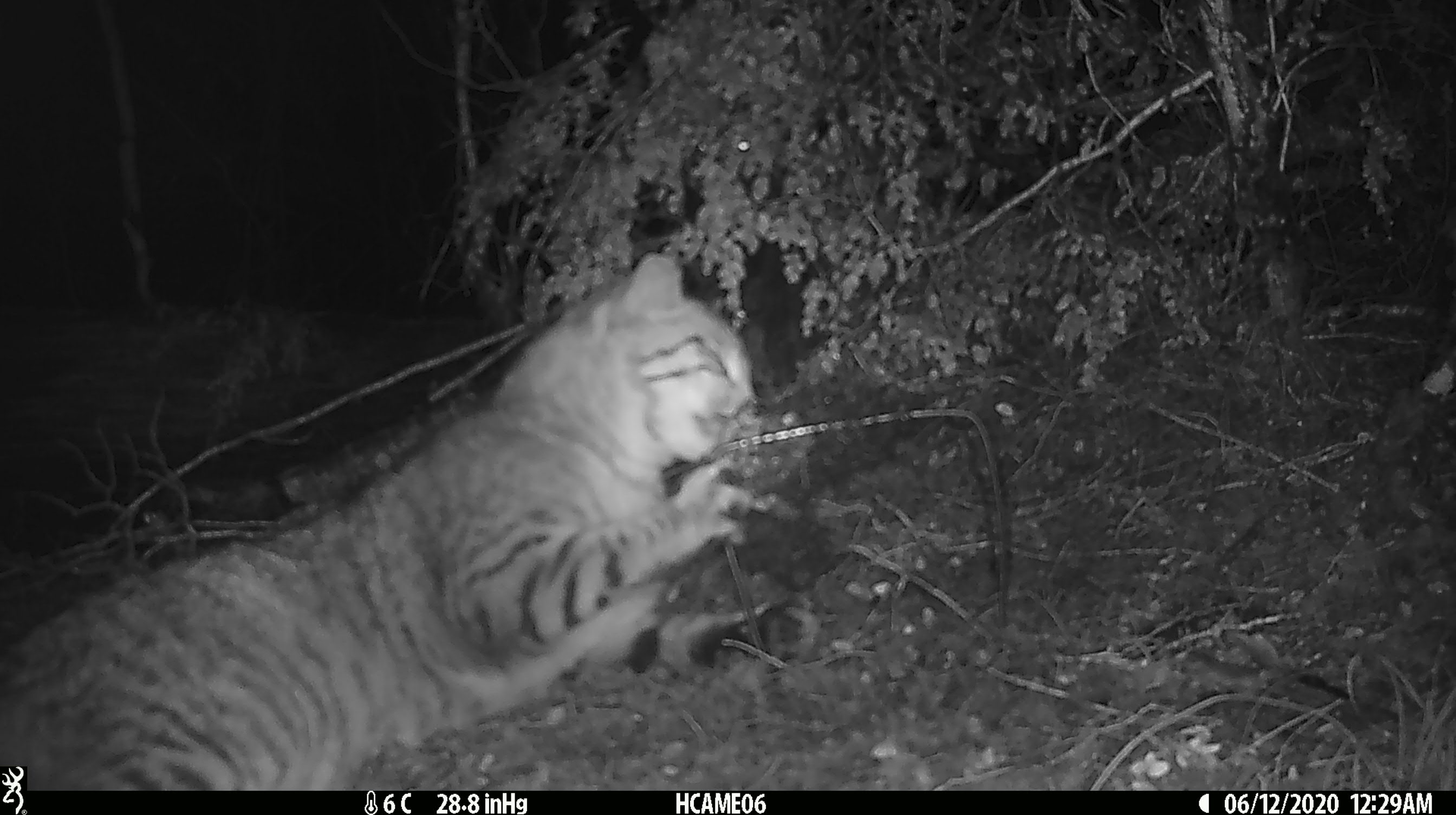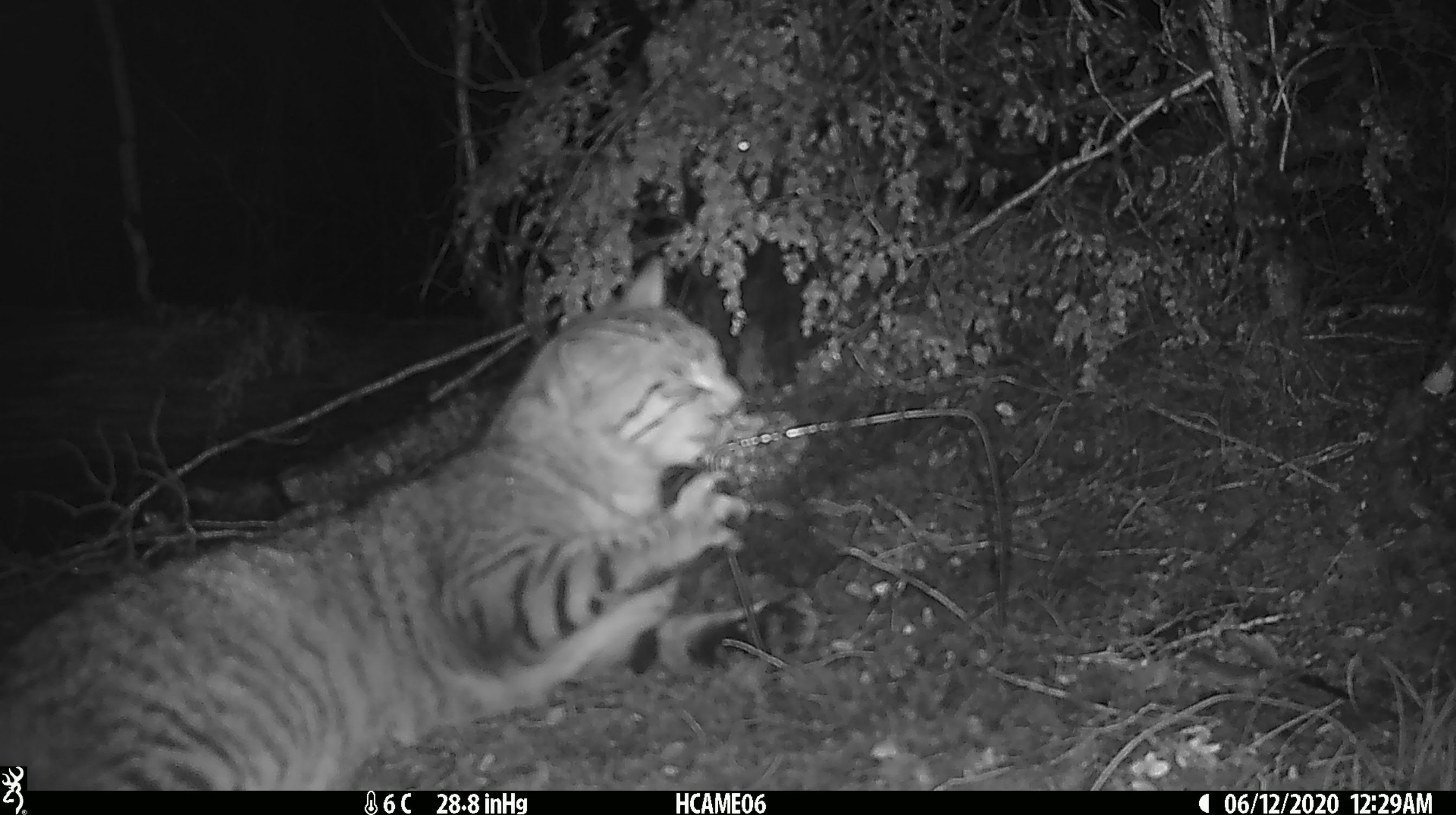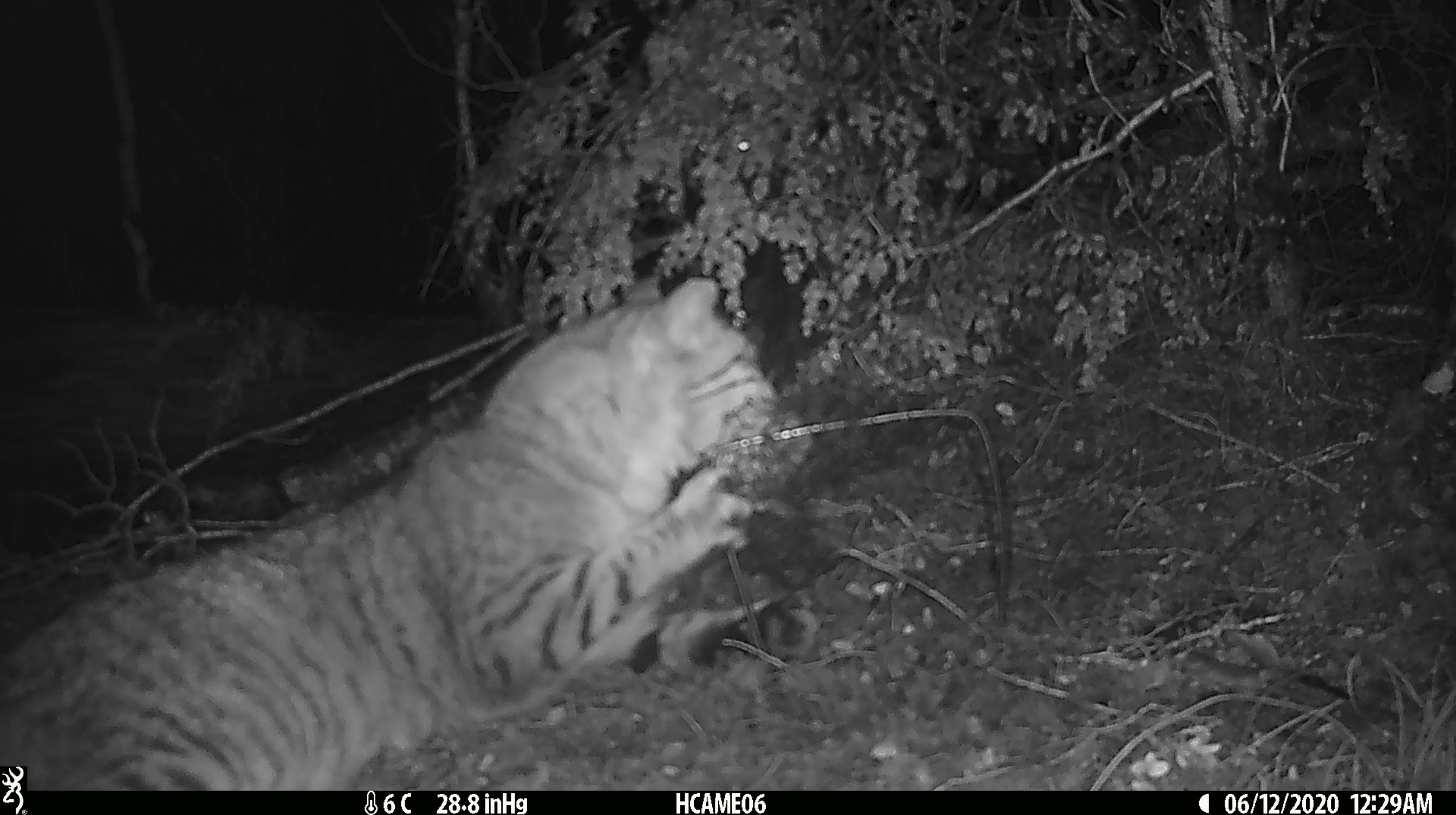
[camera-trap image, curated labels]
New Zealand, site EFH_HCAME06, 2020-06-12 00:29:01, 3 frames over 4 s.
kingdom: Animalia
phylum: Chordata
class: Mammalia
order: Carnivora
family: Felidae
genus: Felis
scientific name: Felis catus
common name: domestic cat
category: cat